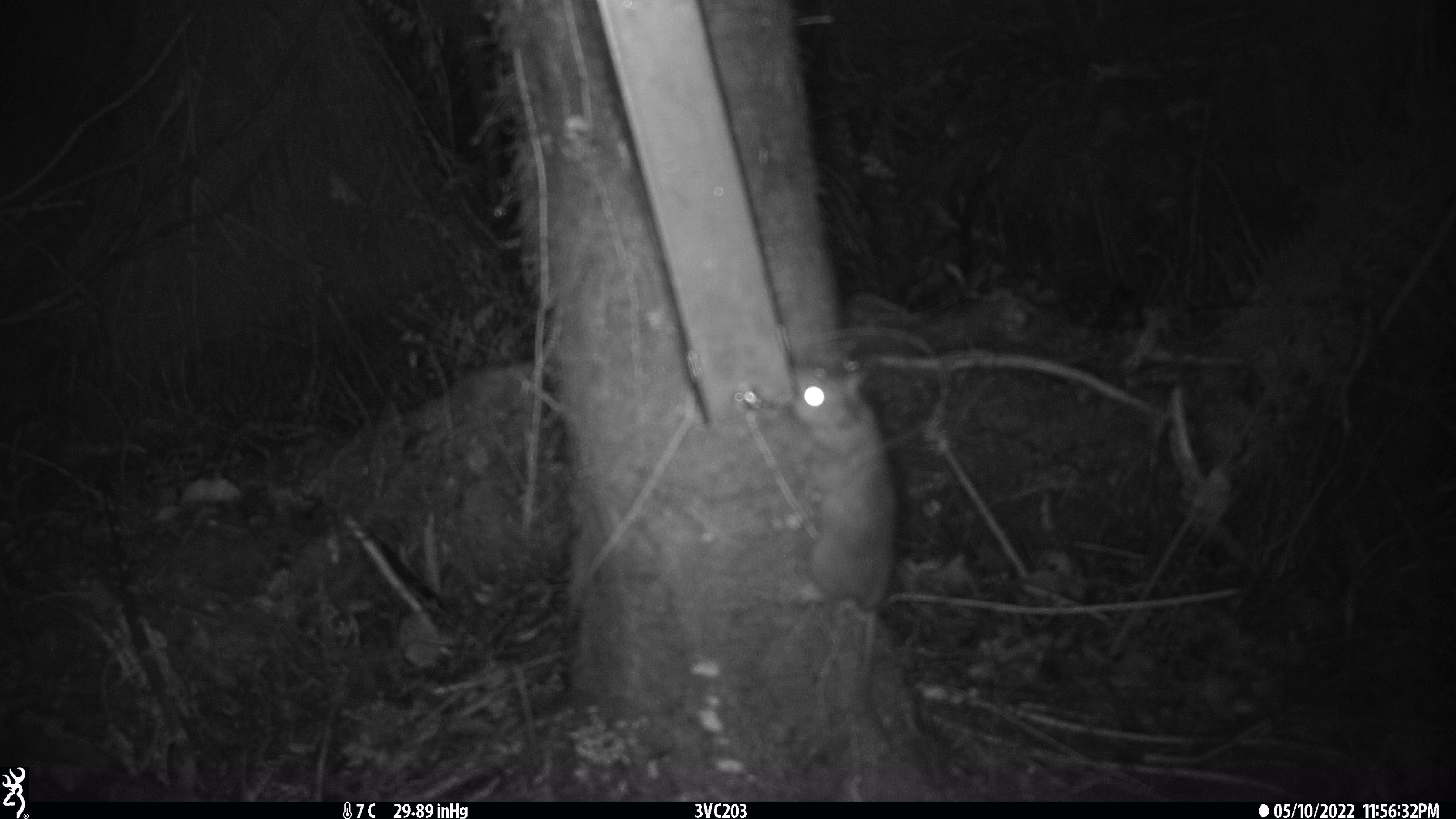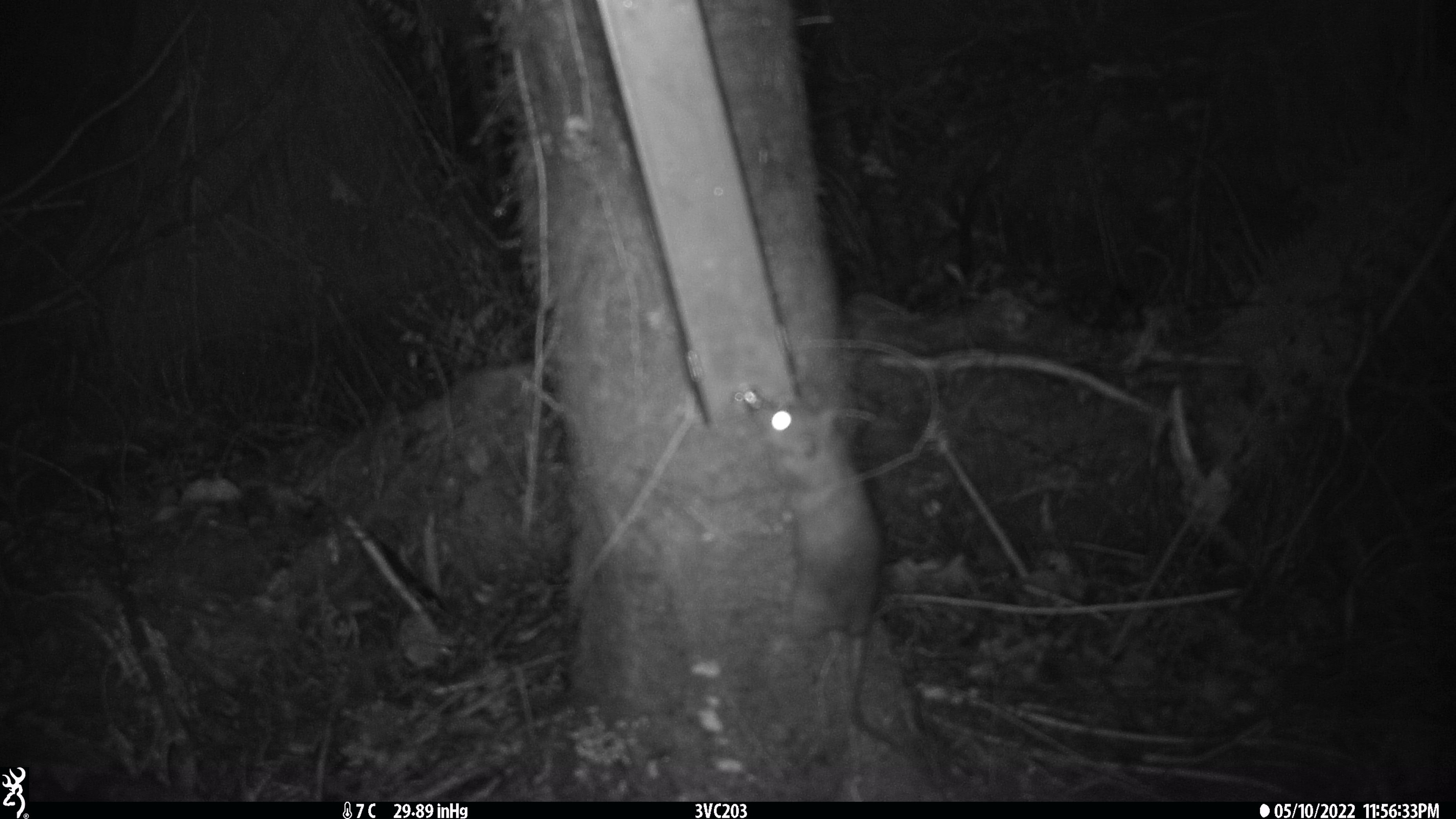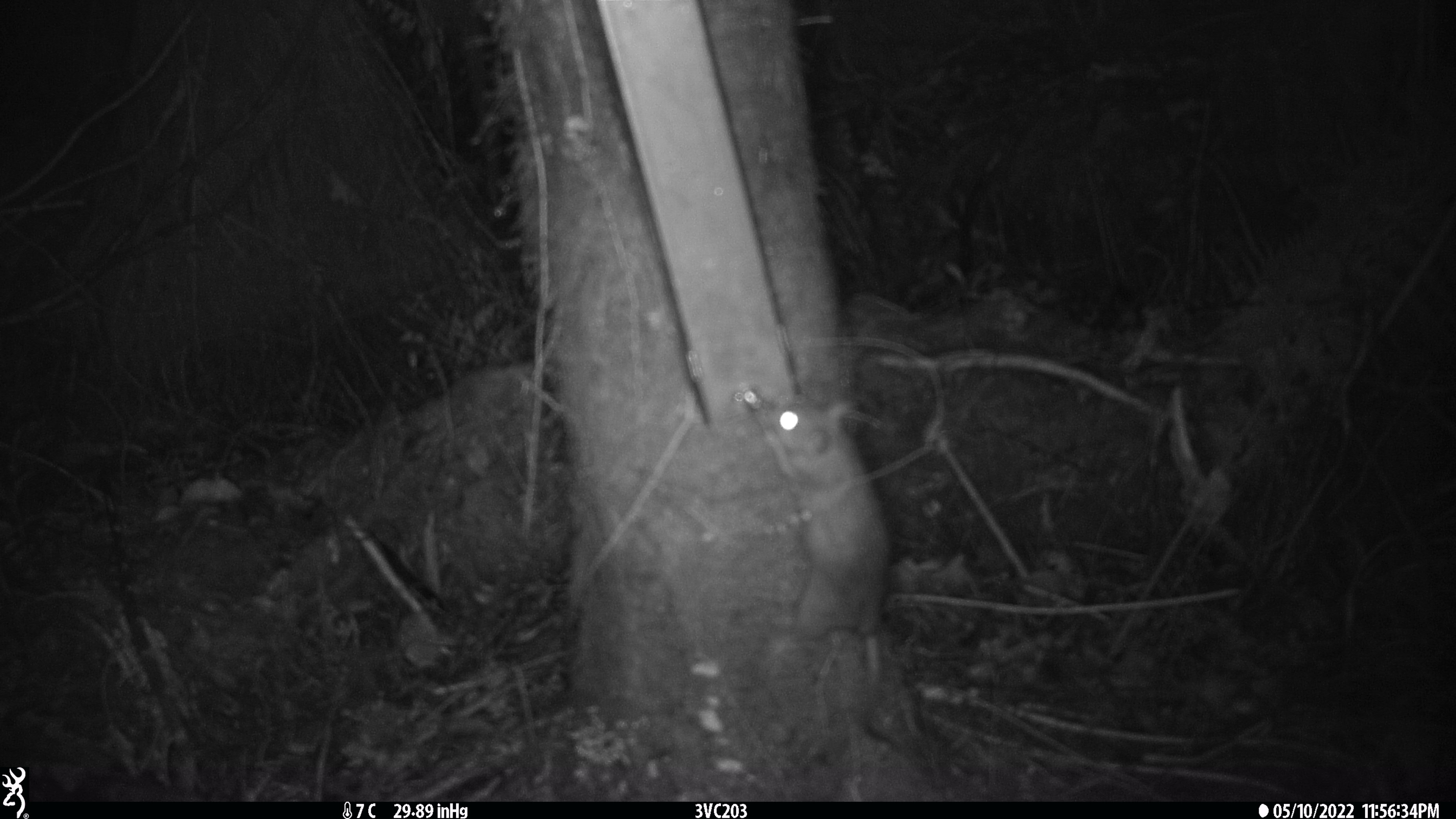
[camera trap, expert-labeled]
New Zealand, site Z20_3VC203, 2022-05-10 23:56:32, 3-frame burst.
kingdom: Animalia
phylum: Chordata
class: Mammalia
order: Rodentia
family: Muridae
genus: Rattus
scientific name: Rattus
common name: rat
Rat (Rattus).